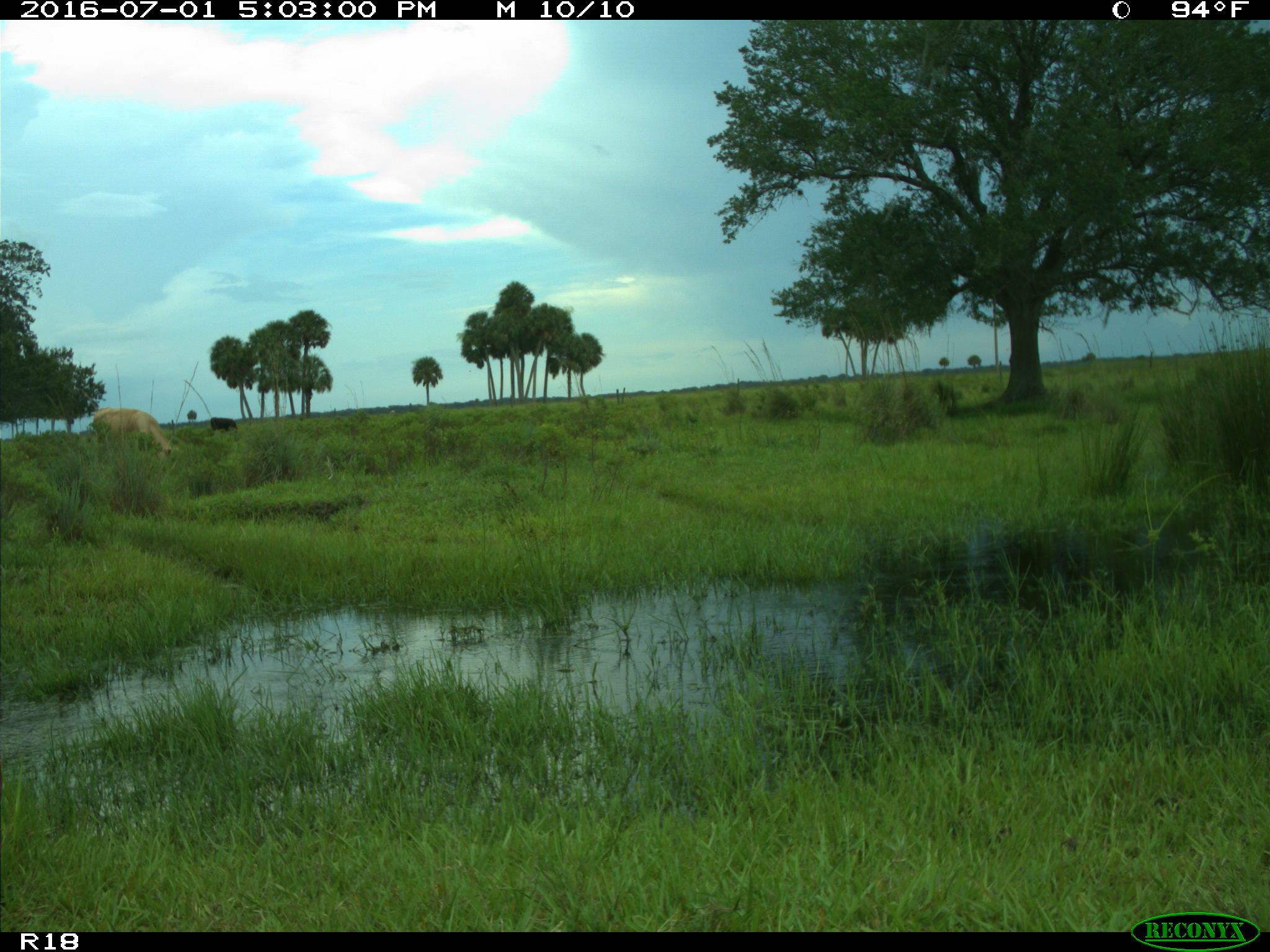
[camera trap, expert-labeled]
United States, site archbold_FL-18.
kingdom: Animalia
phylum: Chordata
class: Mammalia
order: Artiodactyla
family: Bovidae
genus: Bos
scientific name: Bos taurus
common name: domestic cow